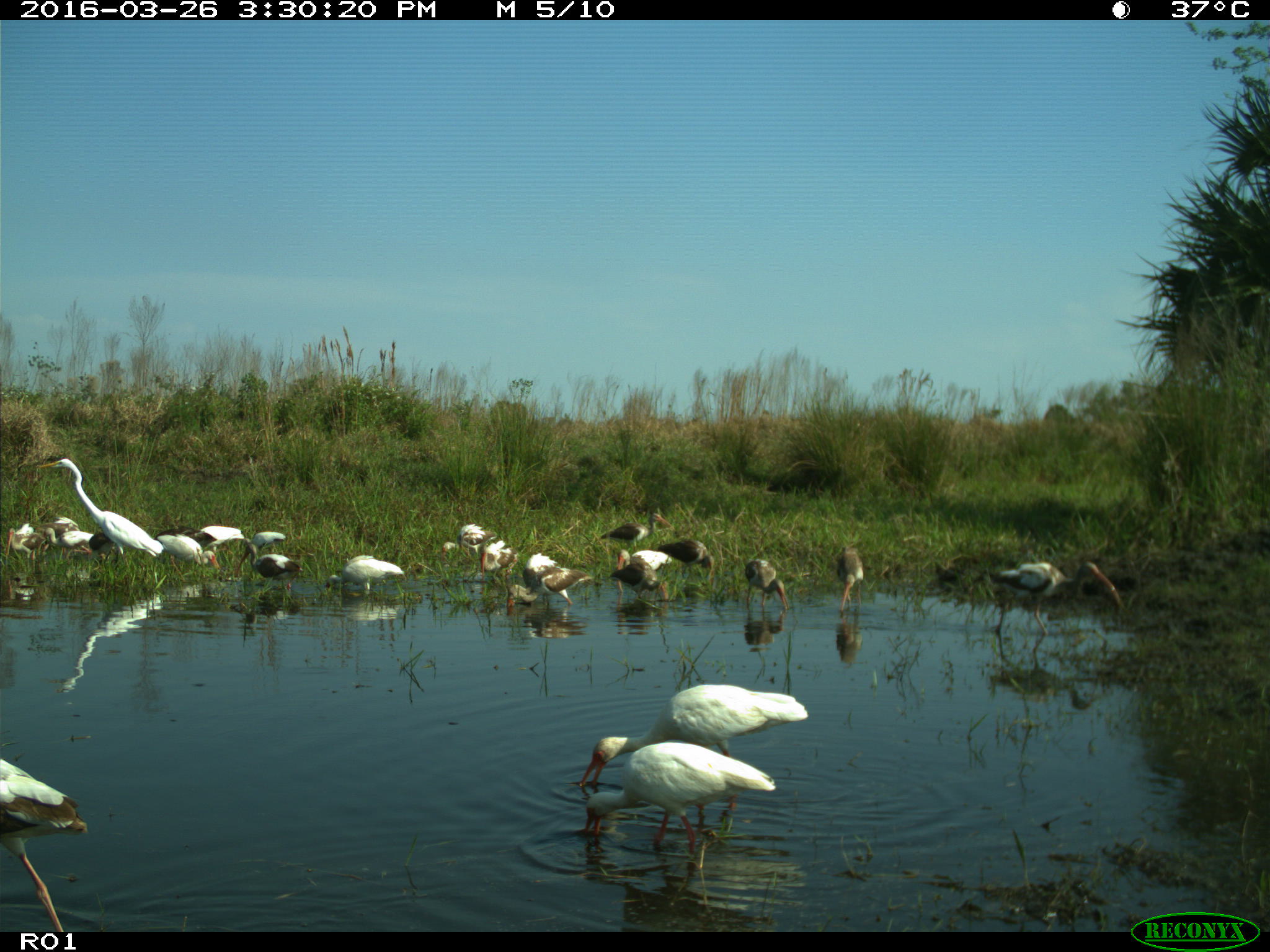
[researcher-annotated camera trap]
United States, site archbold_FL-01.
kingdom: Animalia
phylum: Chordata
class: Aves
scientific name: Aves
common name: birds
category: unidentified bird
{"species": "unidentified bird (birds) (Aves)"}